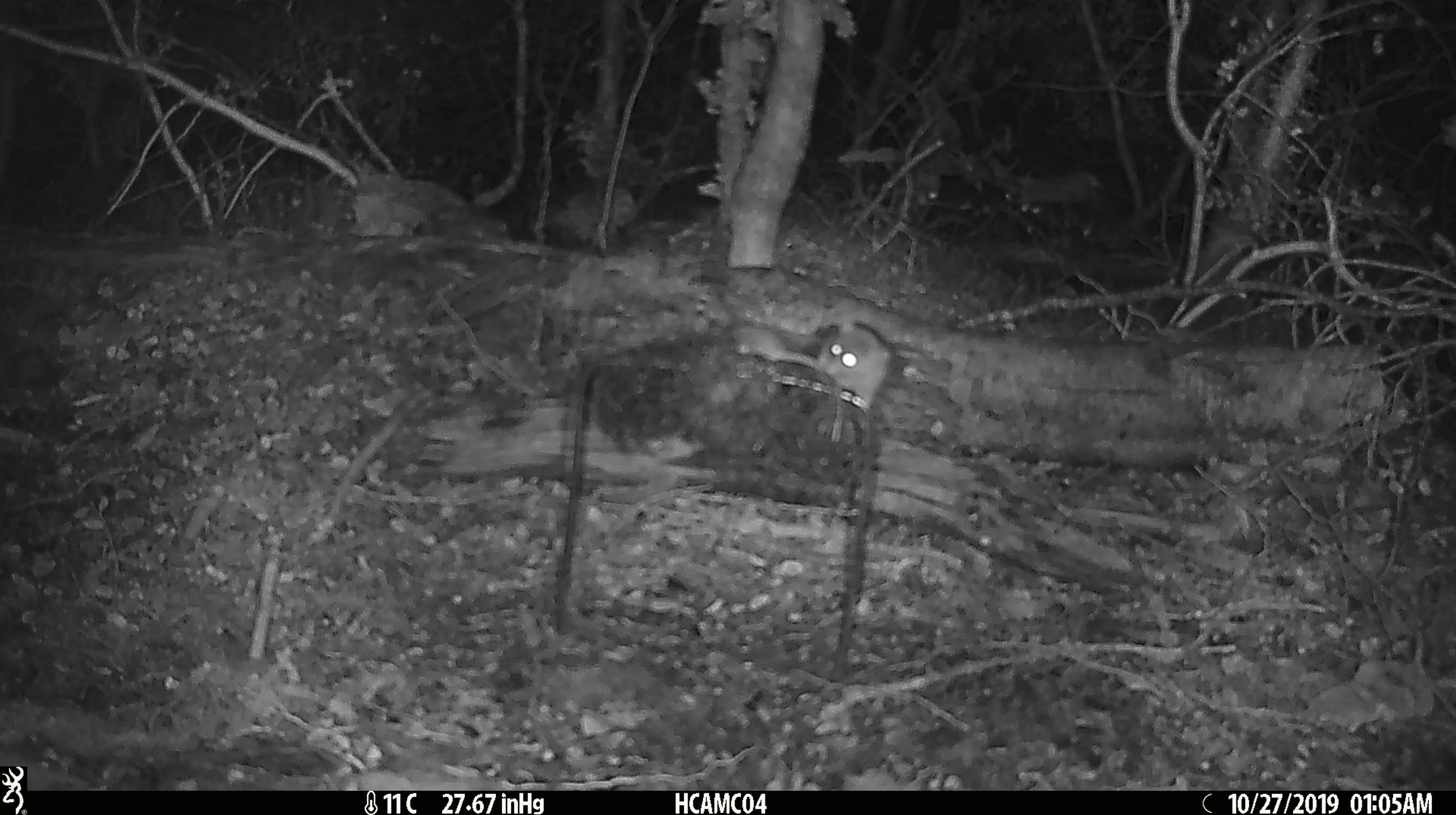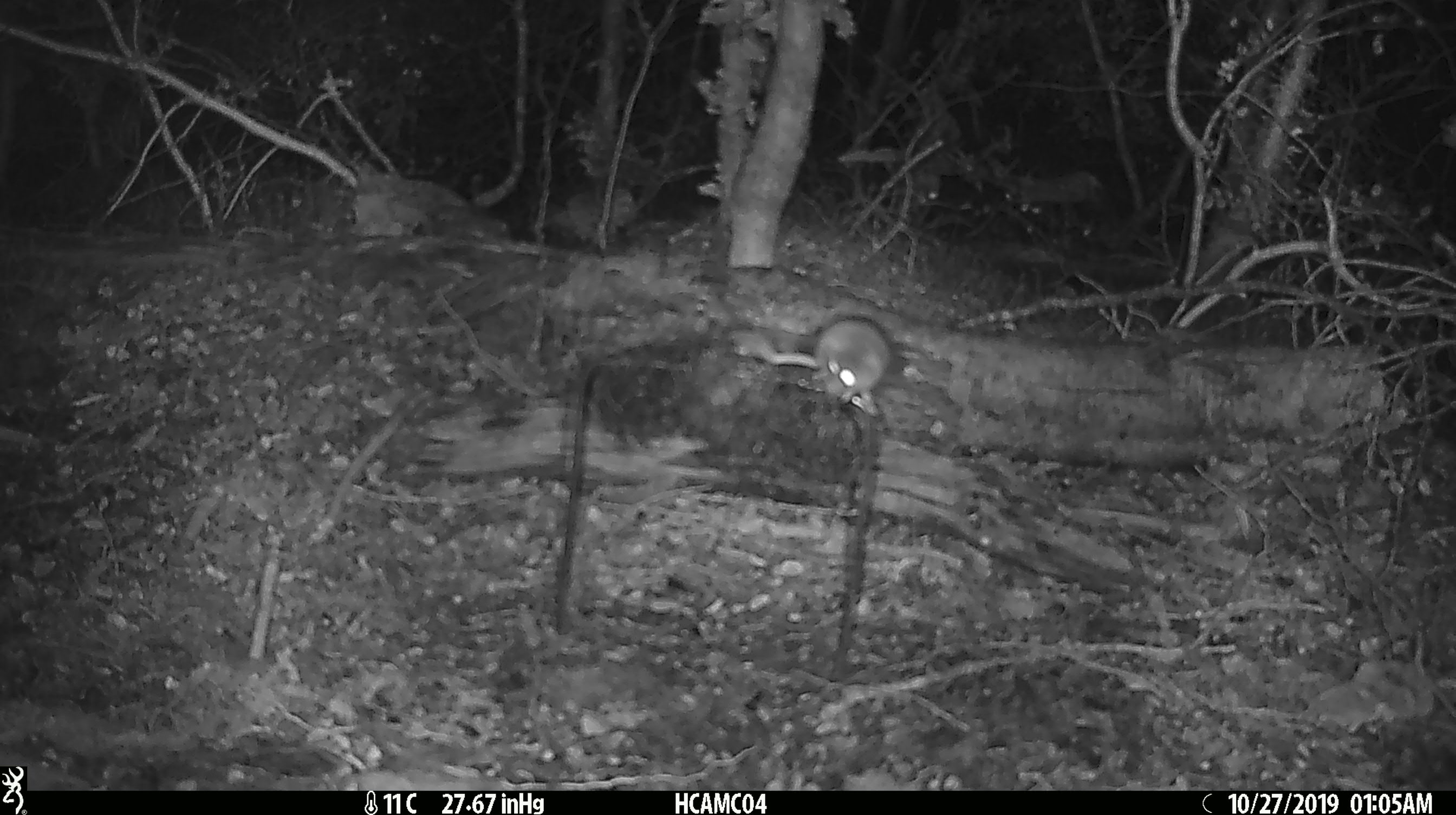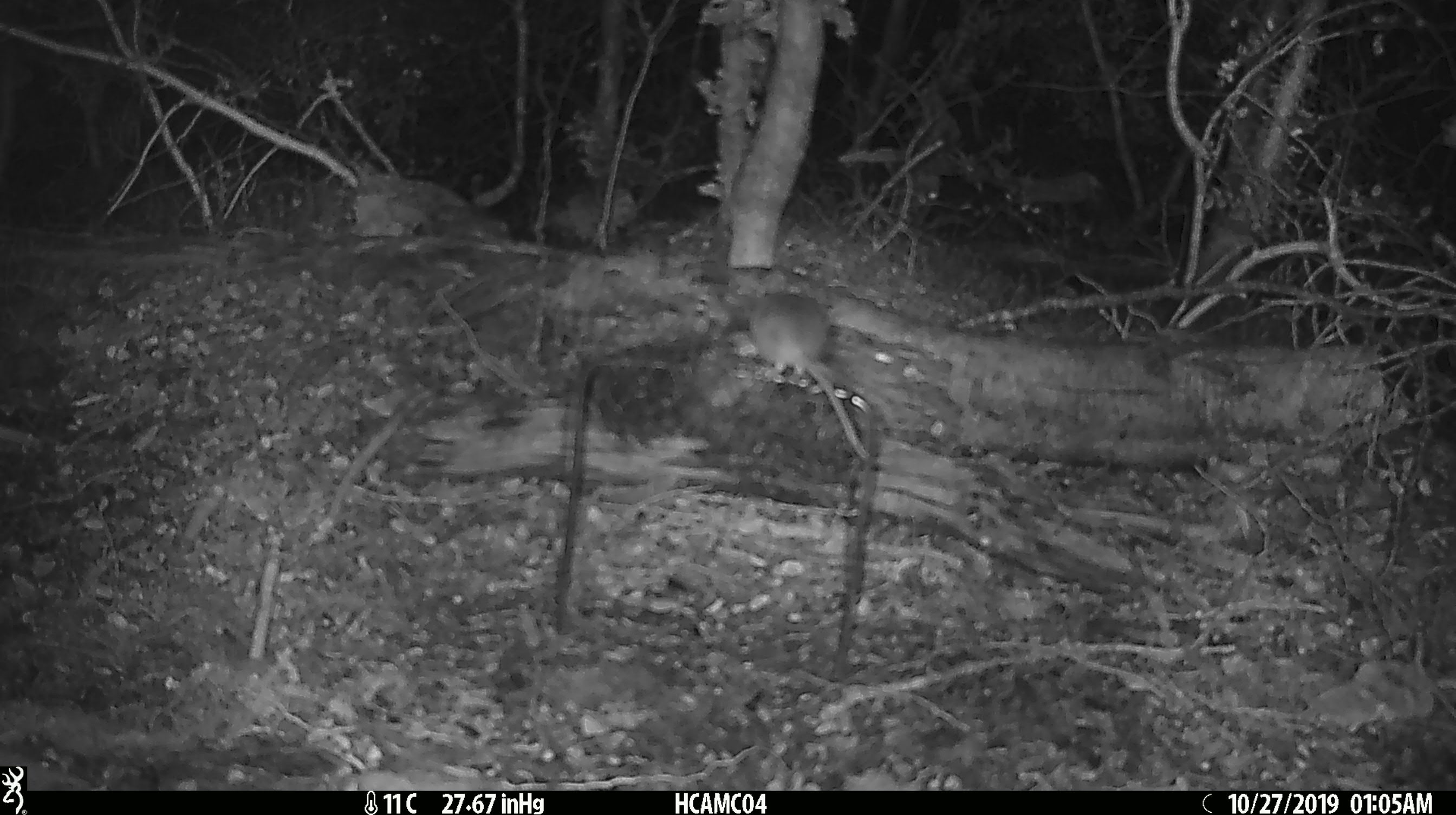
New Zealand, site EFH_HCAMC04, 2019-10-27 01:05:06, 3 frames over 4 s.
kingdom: Animalia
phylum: Chordata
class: Mammalia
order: Rodentia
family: Muridae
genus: Mus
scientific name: Mus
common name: mouse